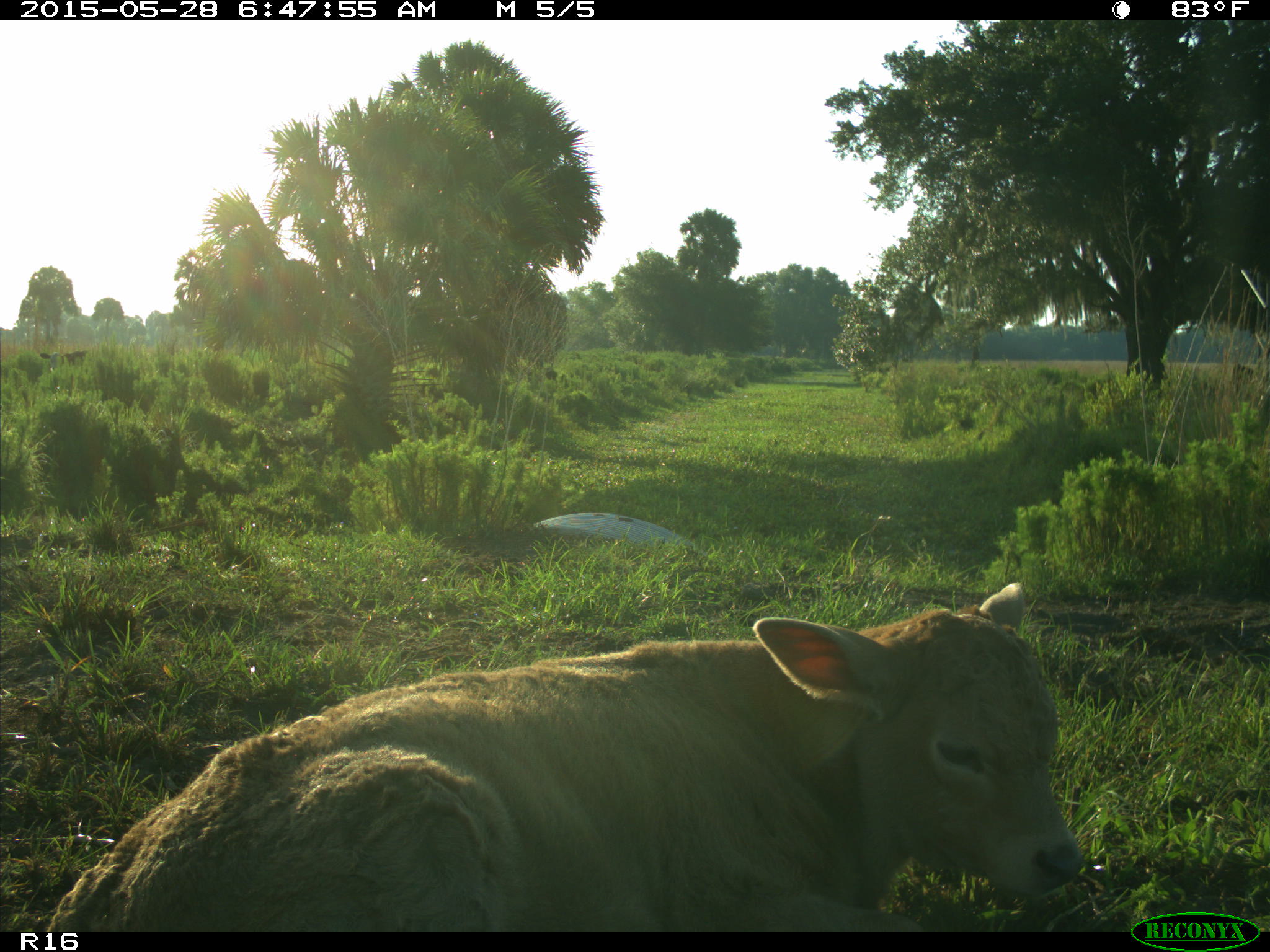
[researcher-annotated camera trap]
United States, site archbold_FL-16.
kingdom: Animalia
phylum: Chordata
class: Mammalia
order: Artiodactyla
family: Bovidae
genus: Bos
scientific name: Bos taurus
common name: domestic cow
Bos taurus (domestic cow).